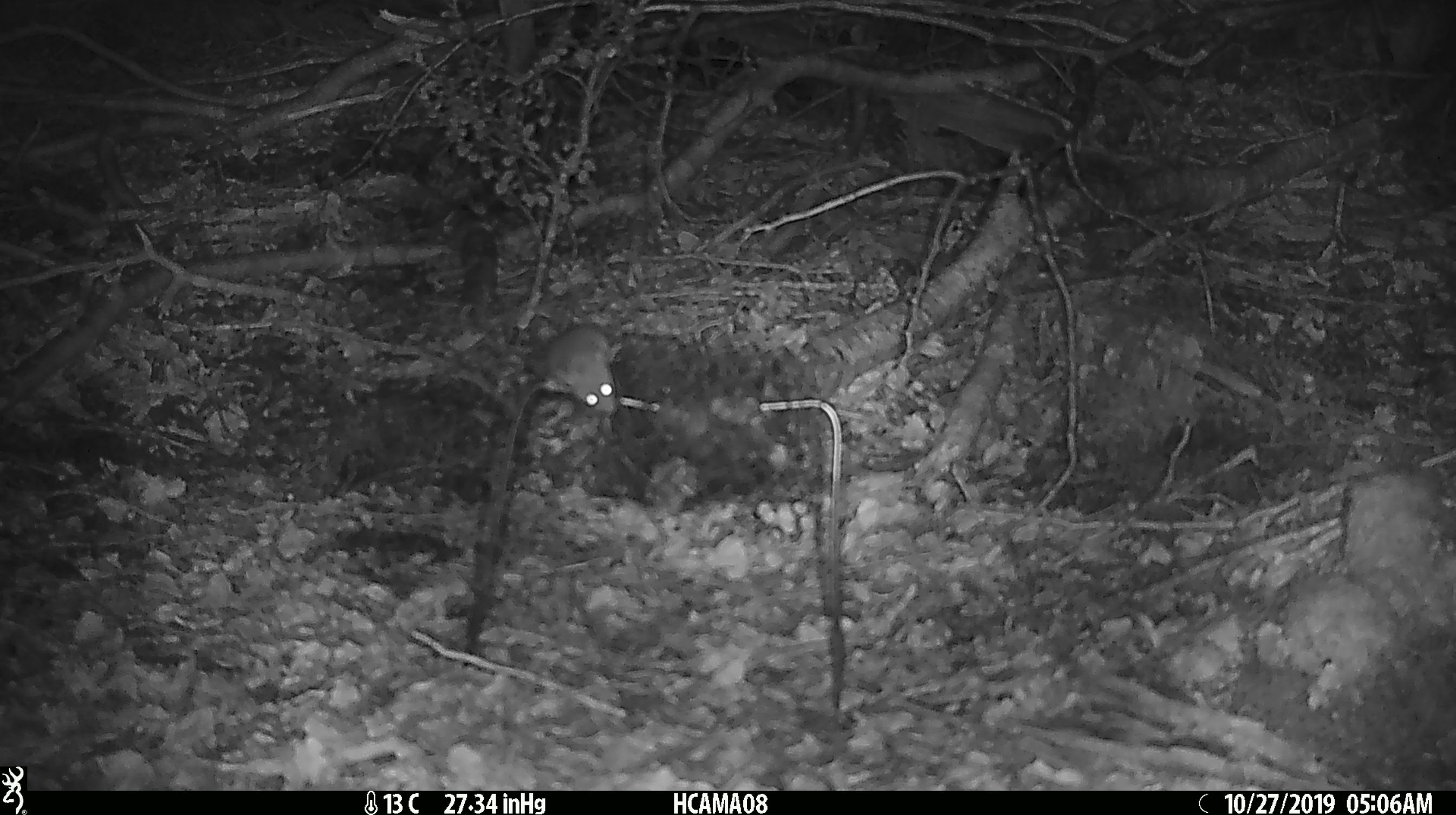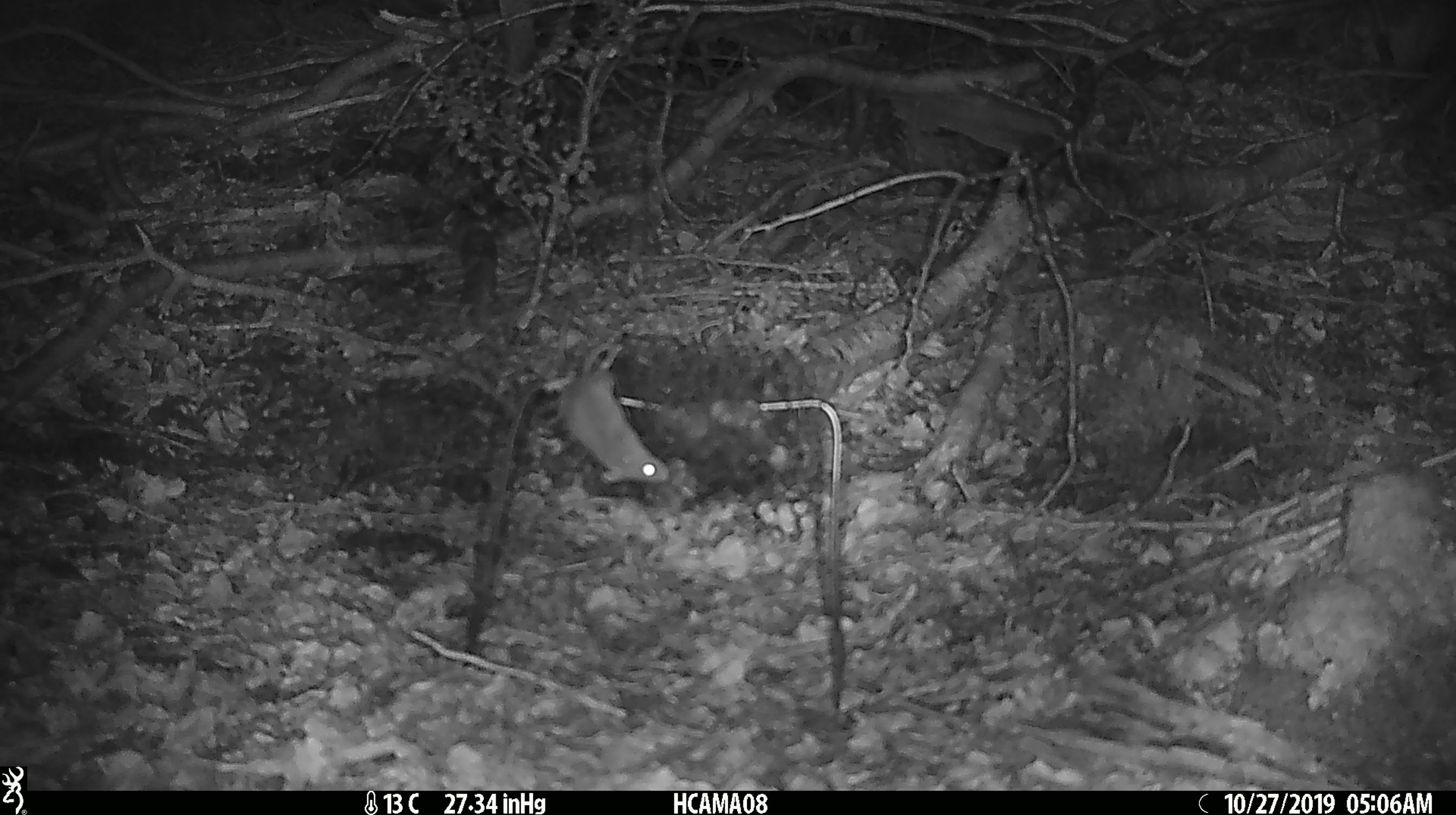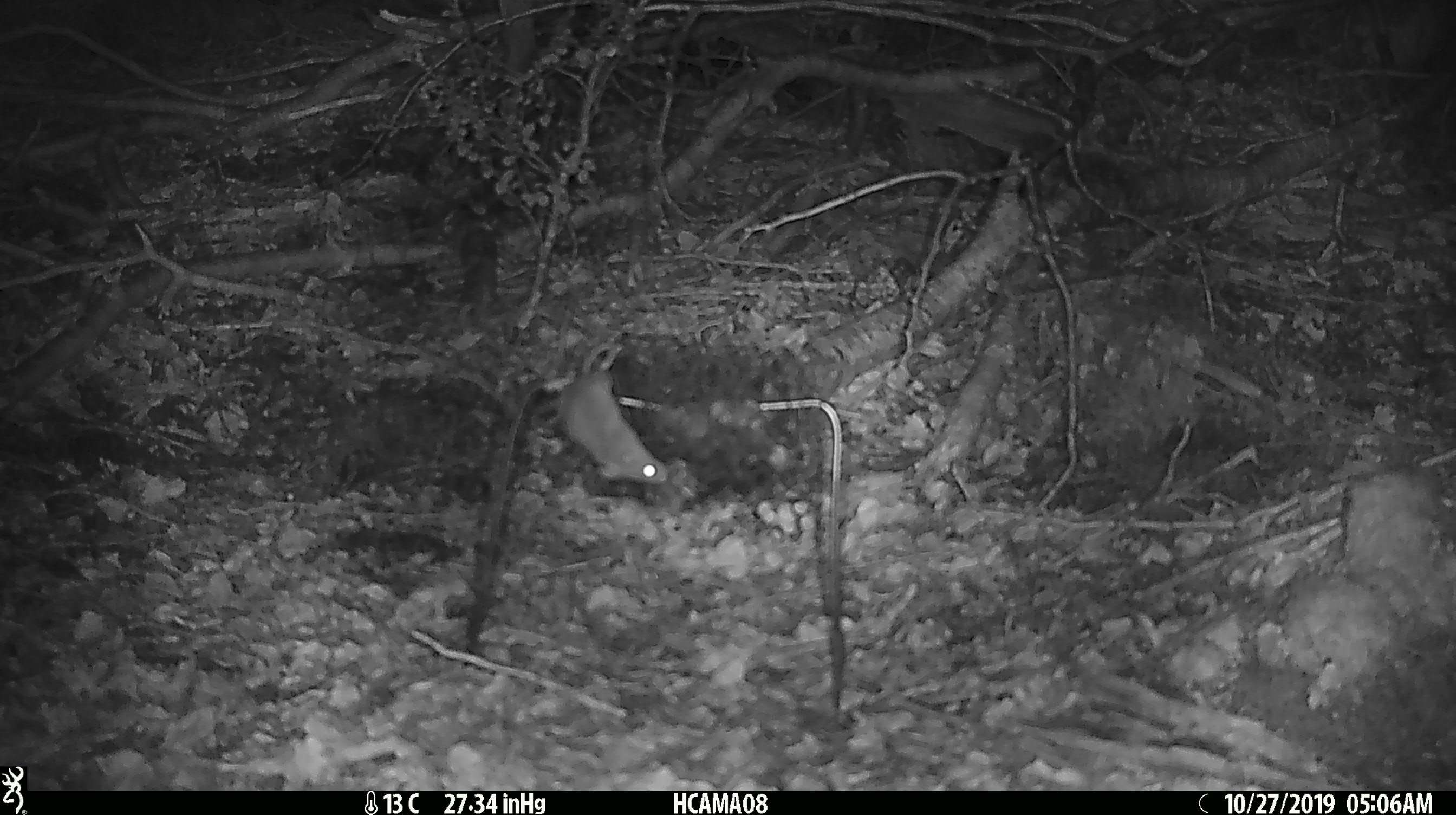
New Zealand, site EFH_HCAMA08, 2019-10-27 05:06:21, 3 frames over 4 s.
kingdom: Animalia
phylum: Chordata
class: Mammalia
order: Rodentia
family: Muridae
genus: Mus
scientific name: Mus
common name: mouse